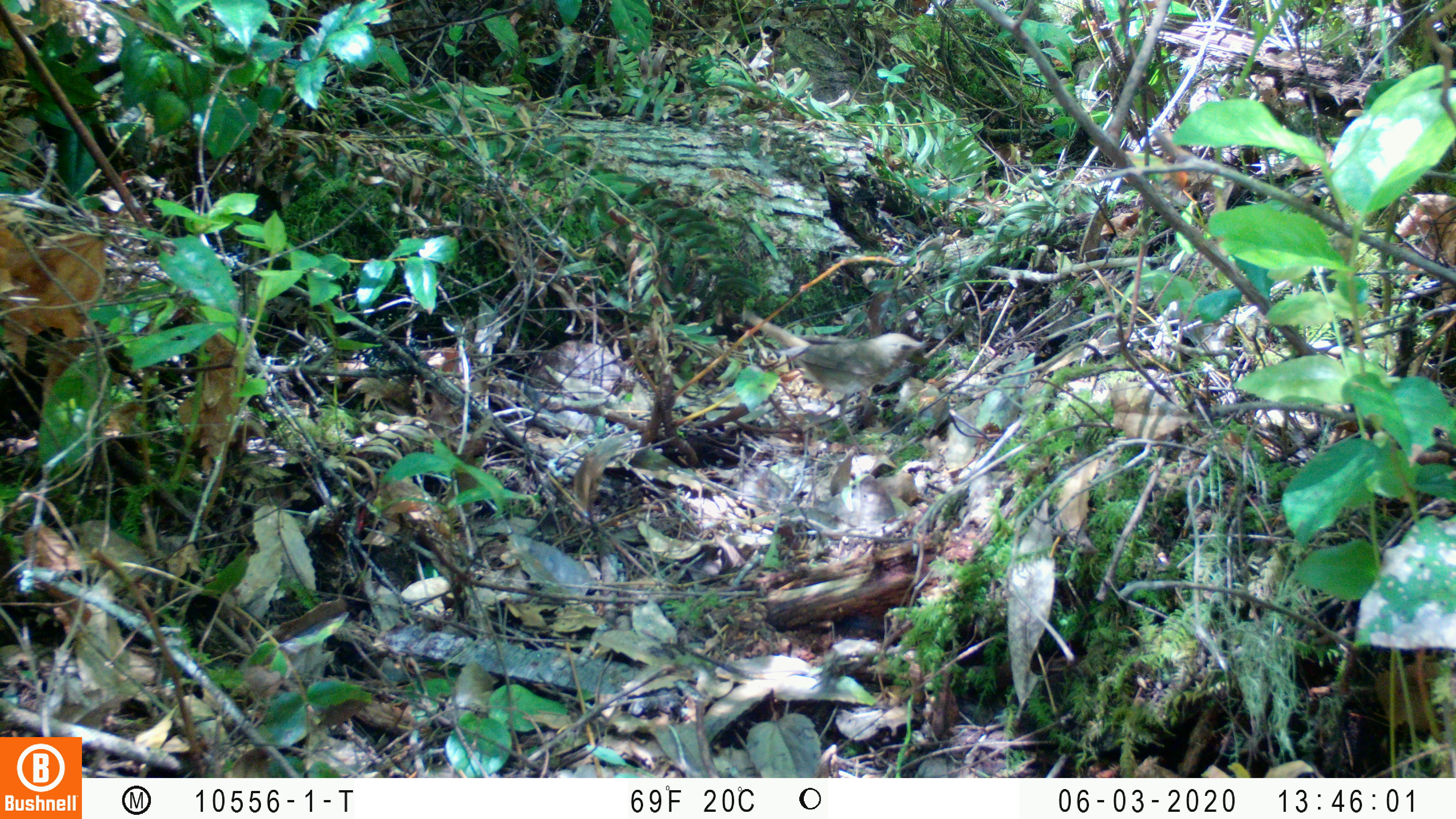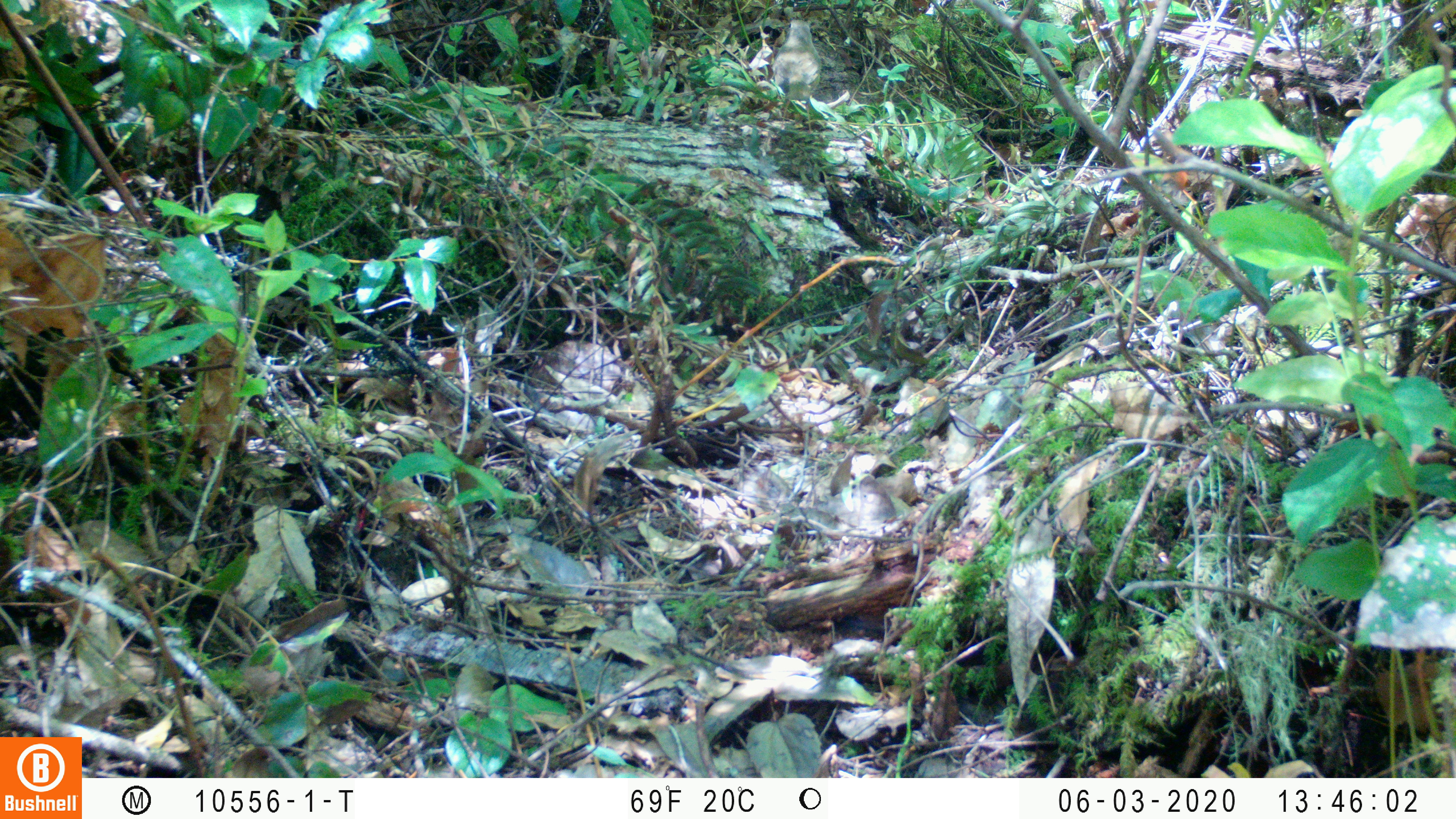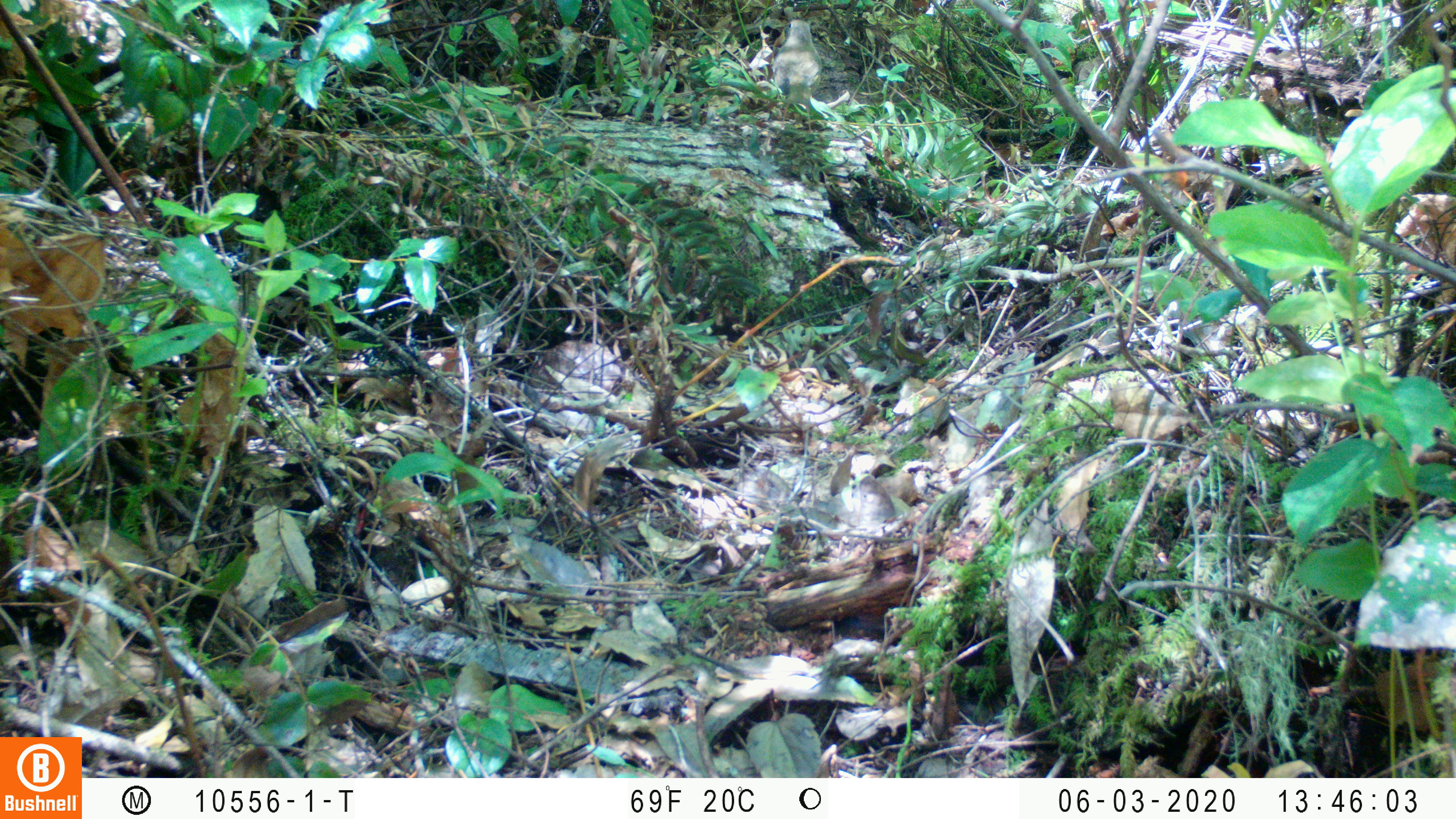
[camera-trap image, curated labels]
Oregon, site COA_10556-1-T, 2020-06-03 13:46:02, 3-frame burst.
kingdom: Animalia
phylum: Chordata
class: Aves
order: Passeriformes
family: Turdidae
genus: Catharus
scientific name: Catharus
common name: brown thrushes and nightingale-thrushes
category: catharus species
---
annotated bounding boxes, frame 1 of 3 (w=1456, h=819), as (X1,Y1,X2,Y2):
catharus species: (755,315,926,397)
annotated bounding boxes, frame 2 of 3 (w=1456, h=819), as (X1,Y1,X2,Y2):
catharus species: (769,14,822,117)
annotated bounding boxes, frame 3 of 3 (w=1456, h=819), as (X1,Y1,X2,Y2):
catharus species: (769,18,823,116)